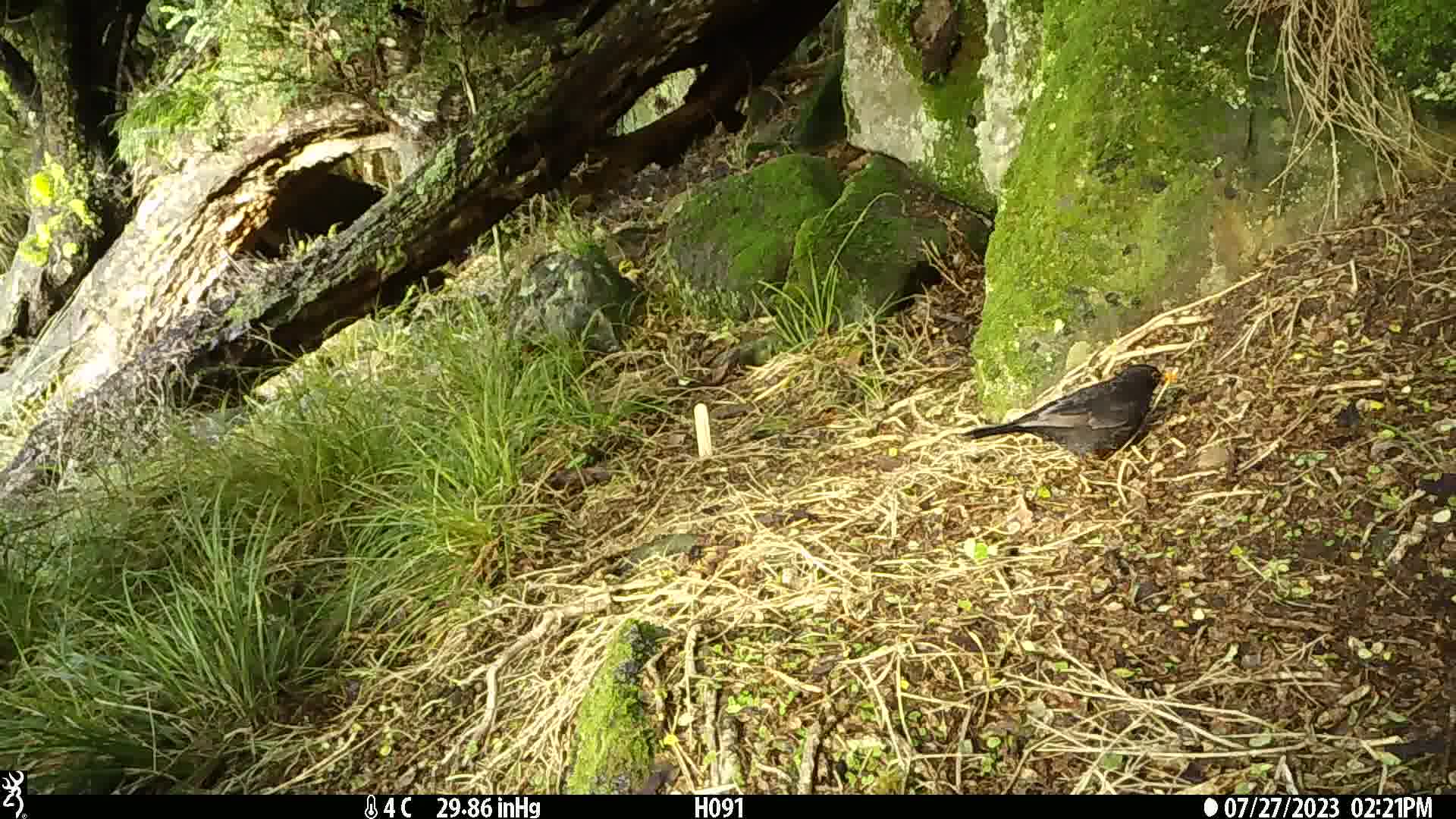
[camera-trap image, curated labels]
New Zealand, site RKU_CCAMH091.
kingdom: Animalia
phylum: Chordata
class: Aves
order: Passeriformes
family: Turdidae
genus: Turdus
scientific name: Turdus merula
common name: eurasian blackbird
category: blackbird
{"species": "blackbird (eurasian blackbird) (Turdus merula)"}